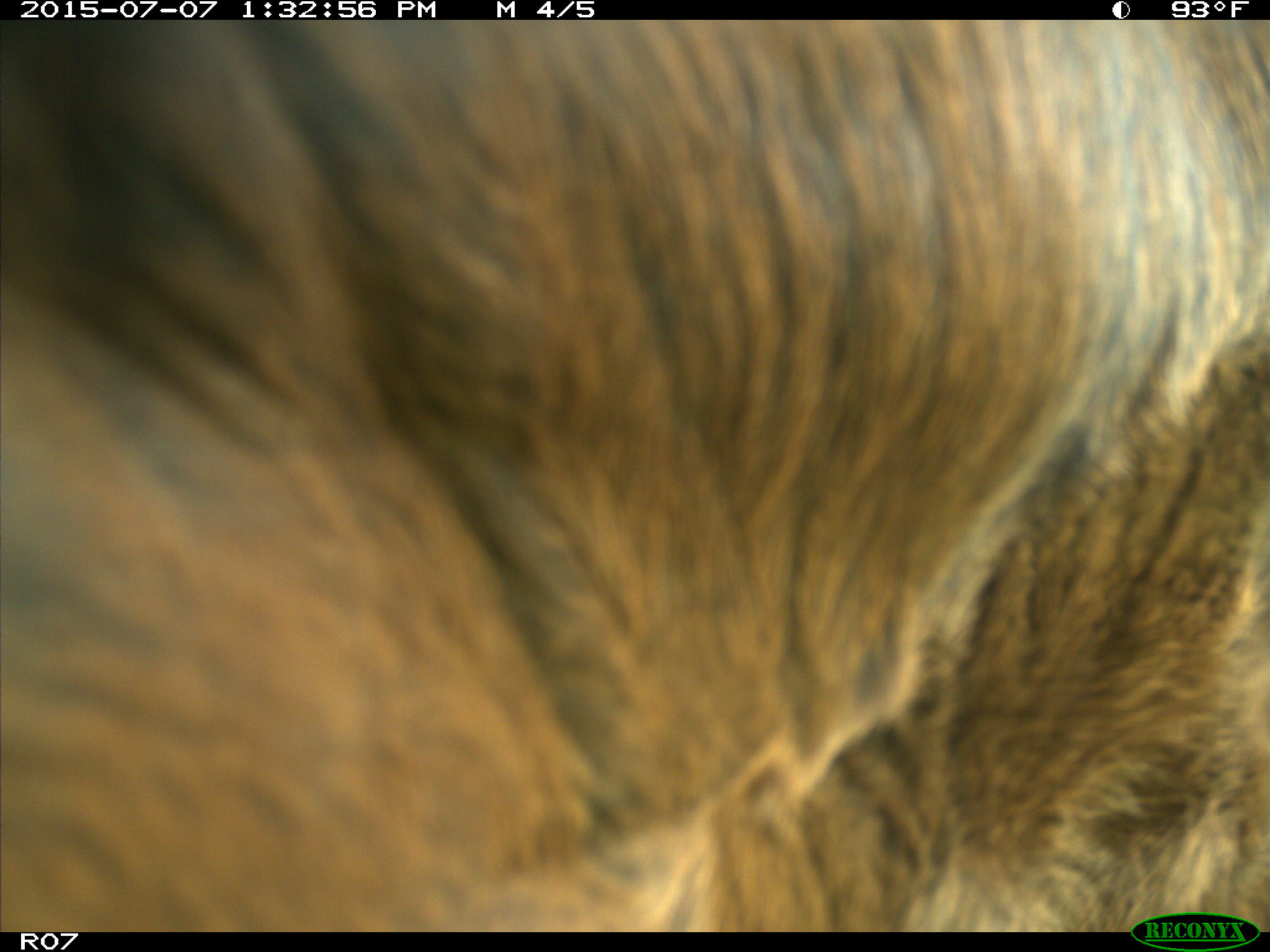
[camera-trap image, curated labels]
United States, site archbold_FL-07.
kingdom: Animalia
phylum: Chordata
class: Mammalia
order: Artiodactyla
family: Bovidae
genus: Bos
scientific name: Bos taurus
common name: domestic cow